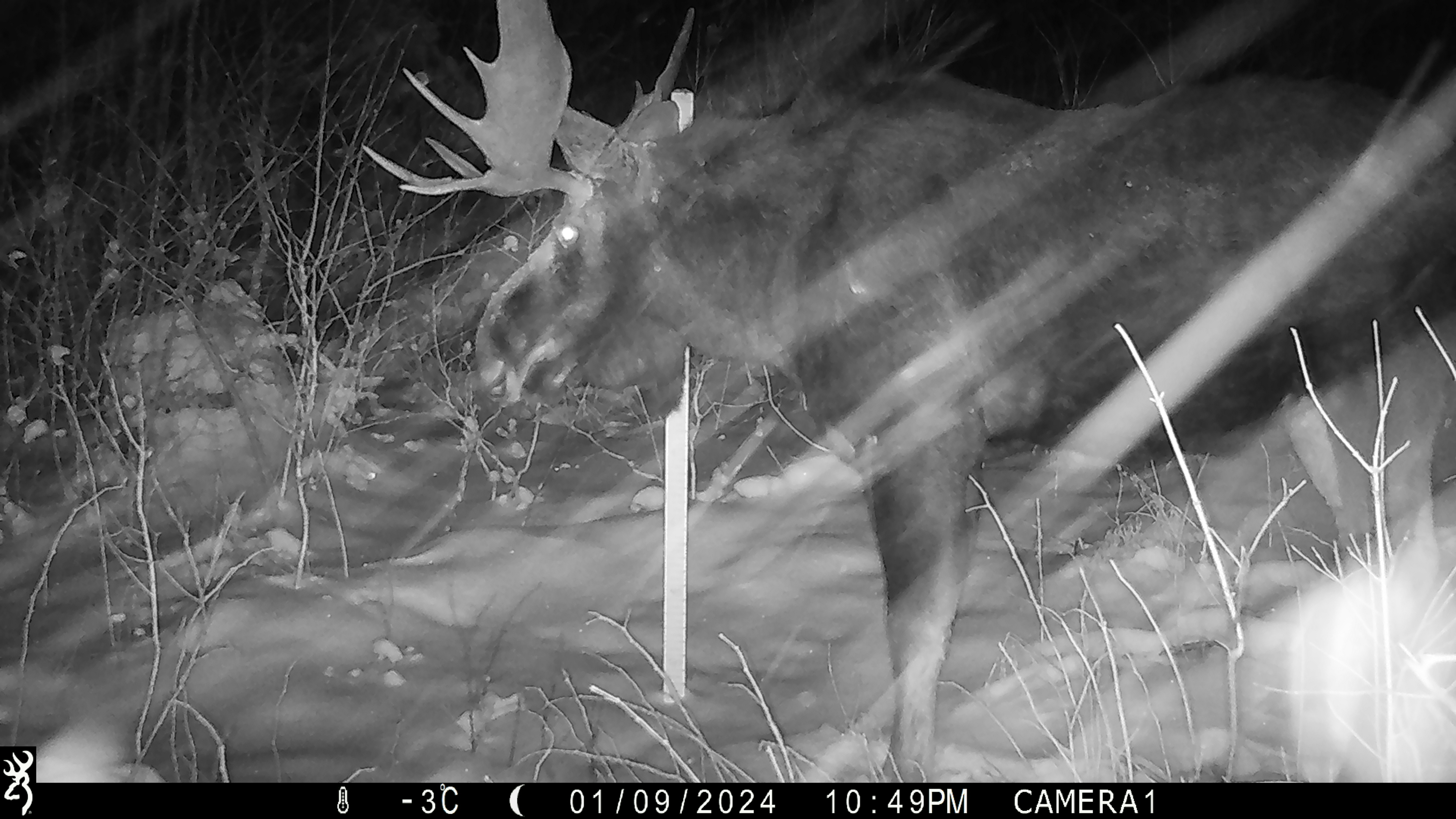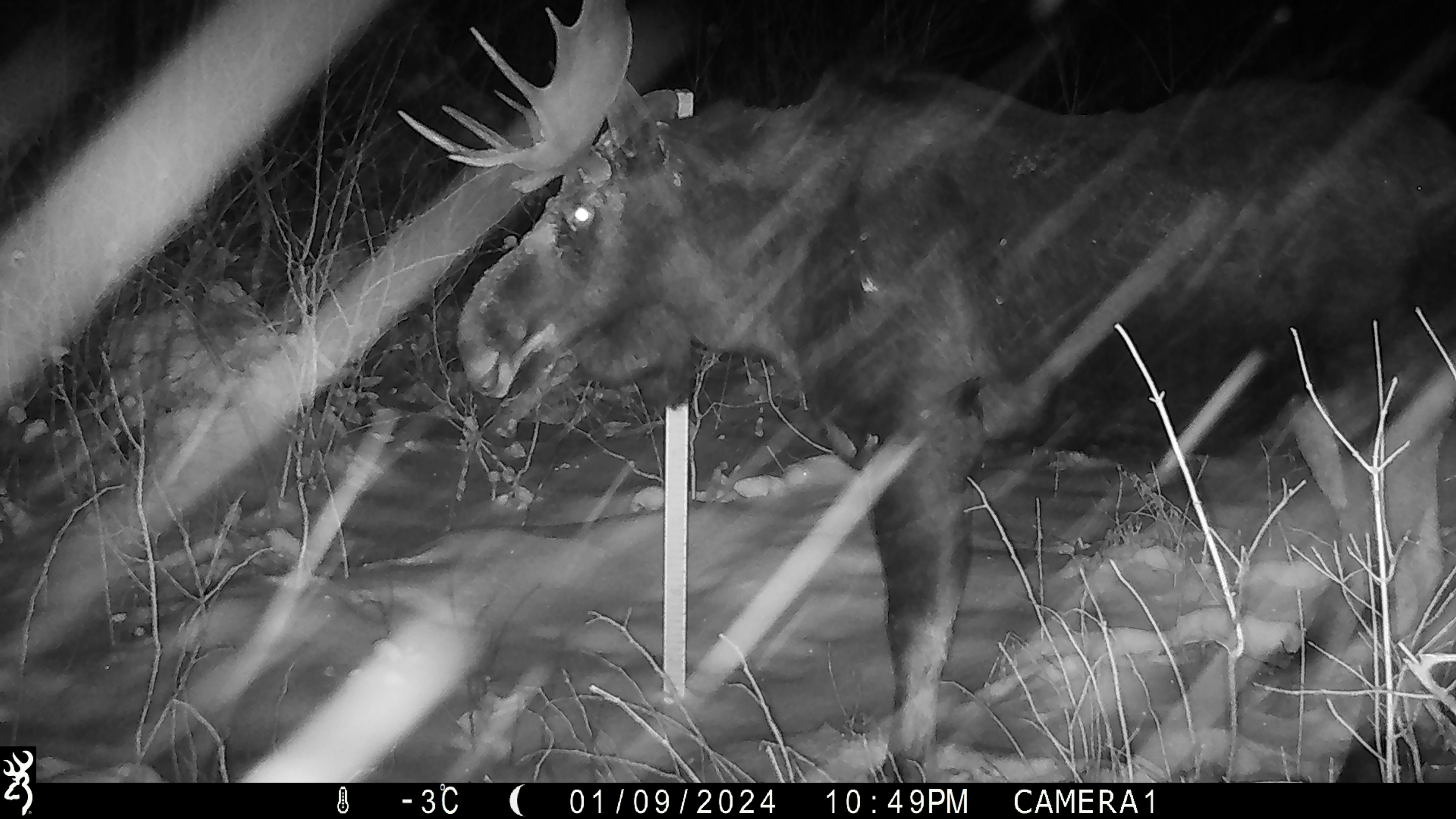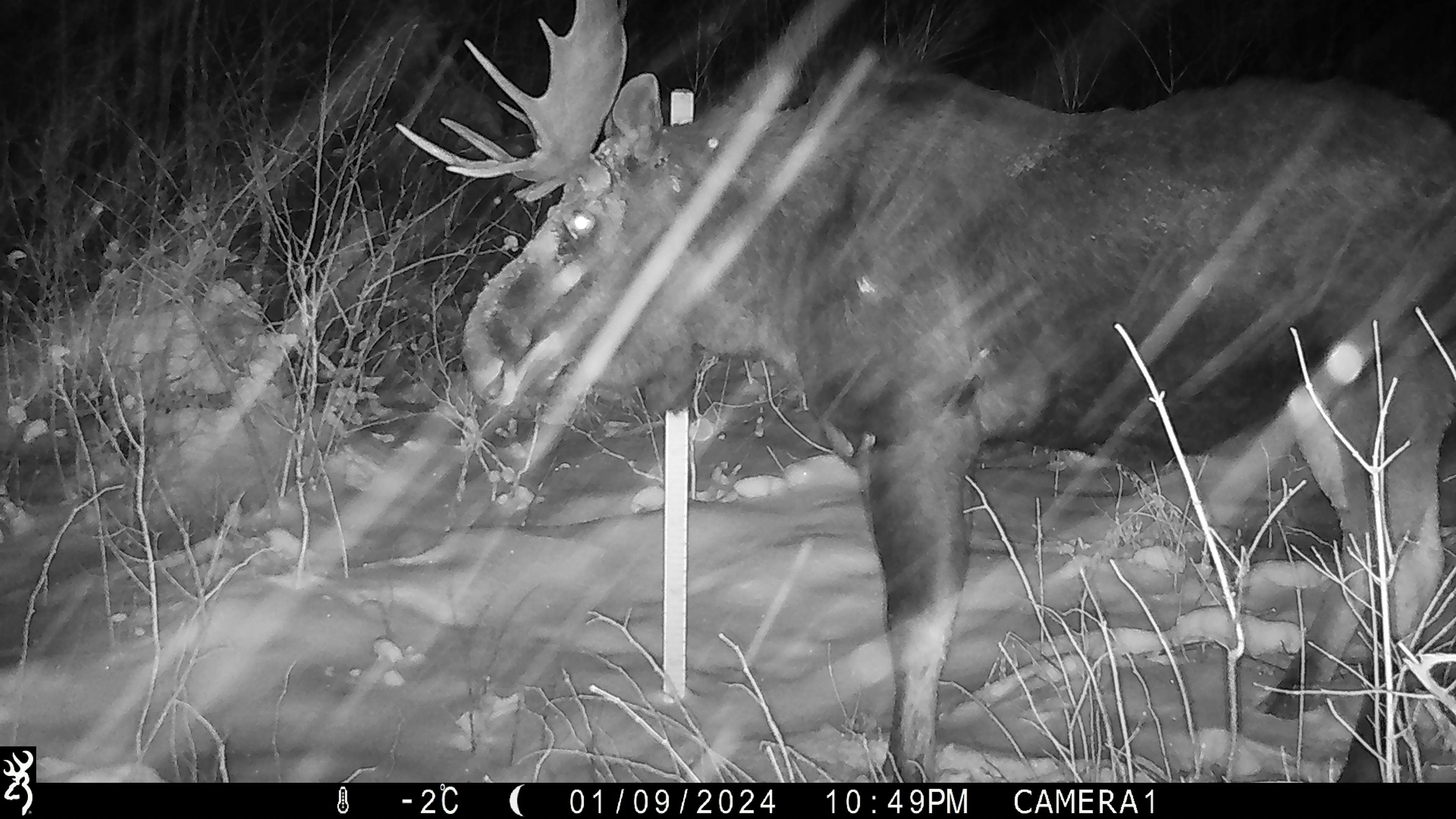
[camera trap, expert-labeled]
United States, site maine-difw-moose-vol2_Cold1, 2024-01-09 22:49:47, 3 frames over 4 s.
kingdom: Animalia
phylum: Chordata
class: Mammalia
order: Artiodactyla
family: Cervidae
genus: Alces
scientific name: Alces alces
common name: moose